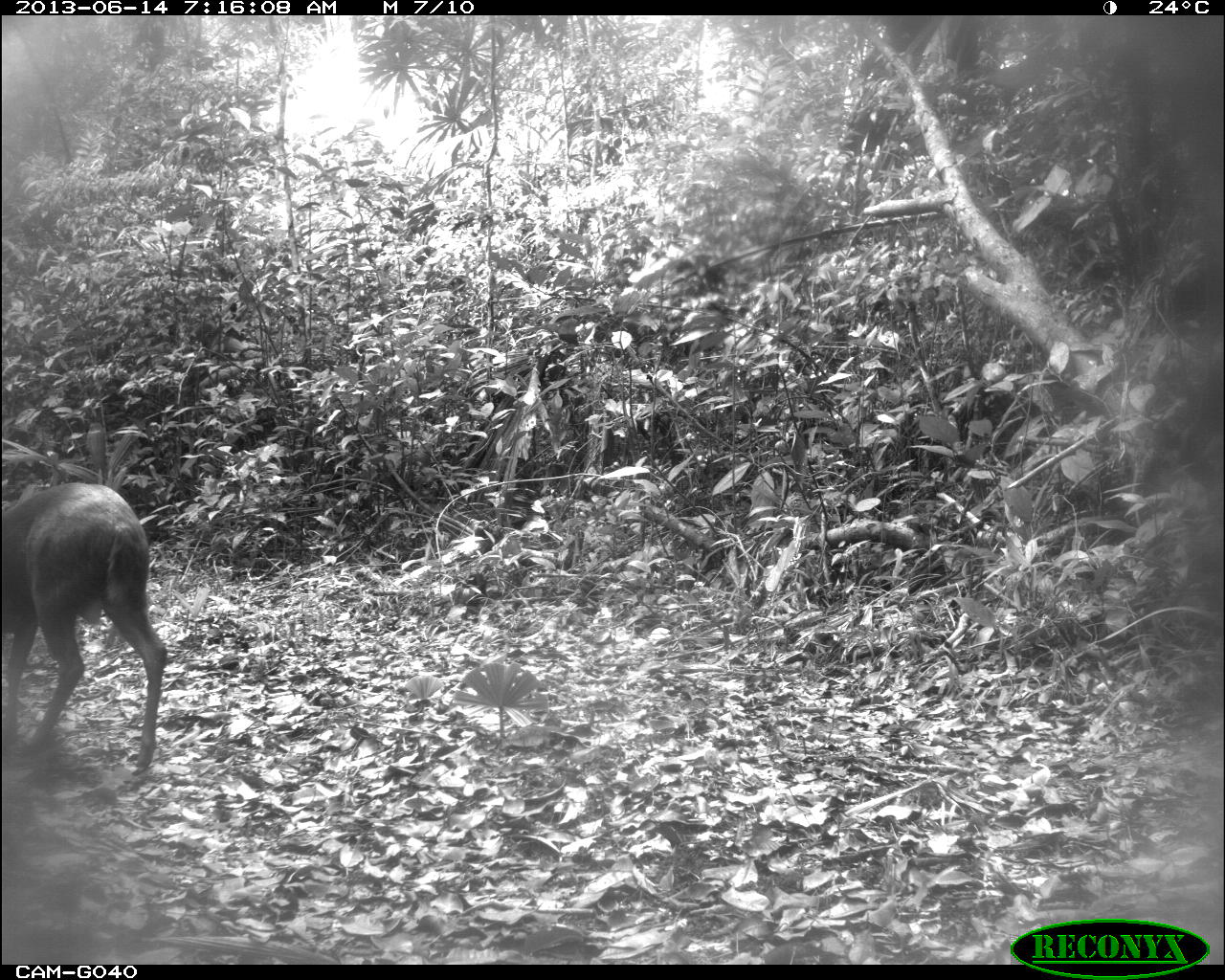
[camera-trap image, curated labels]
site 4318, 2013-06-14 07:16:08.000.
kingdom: Animalia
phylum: Chordata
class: Mammalia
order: Artiodactyla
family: Cervidae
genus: Mazama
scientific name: Mazama temama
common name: central american red brocket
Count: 1.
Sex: male.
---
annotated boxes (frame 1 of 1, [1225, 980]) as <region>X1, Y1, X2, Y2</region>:
mazama temama: <region>0, 482, 165, 773</region>